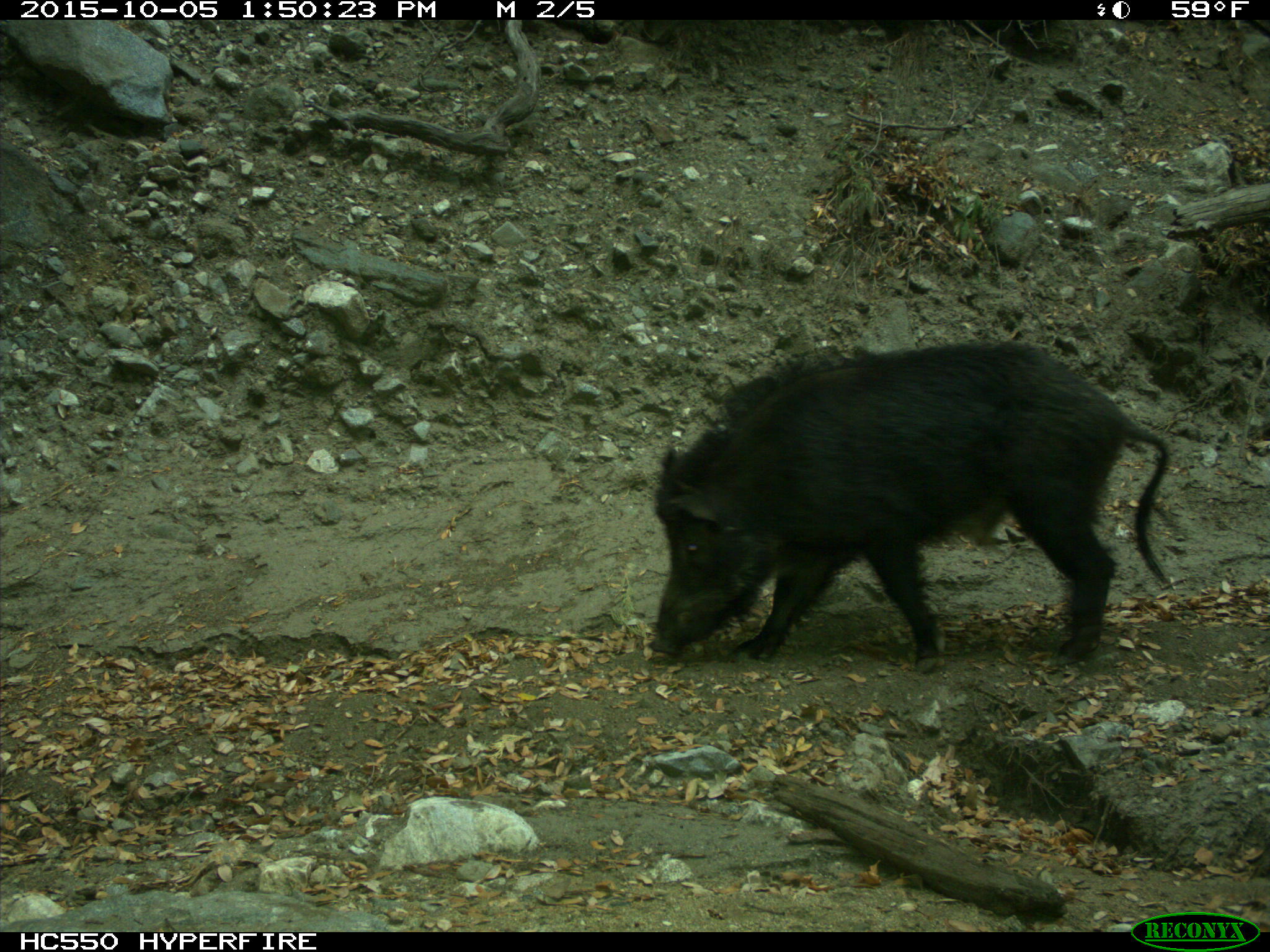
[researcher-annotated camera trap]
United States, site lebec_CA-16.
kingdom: Animalia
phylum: Chordata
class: Mammalia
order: Artiodactyla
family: Suidae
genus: Sus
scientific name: Sus scrofa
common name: wild boar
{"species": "Sus scrofa (wild boar)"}